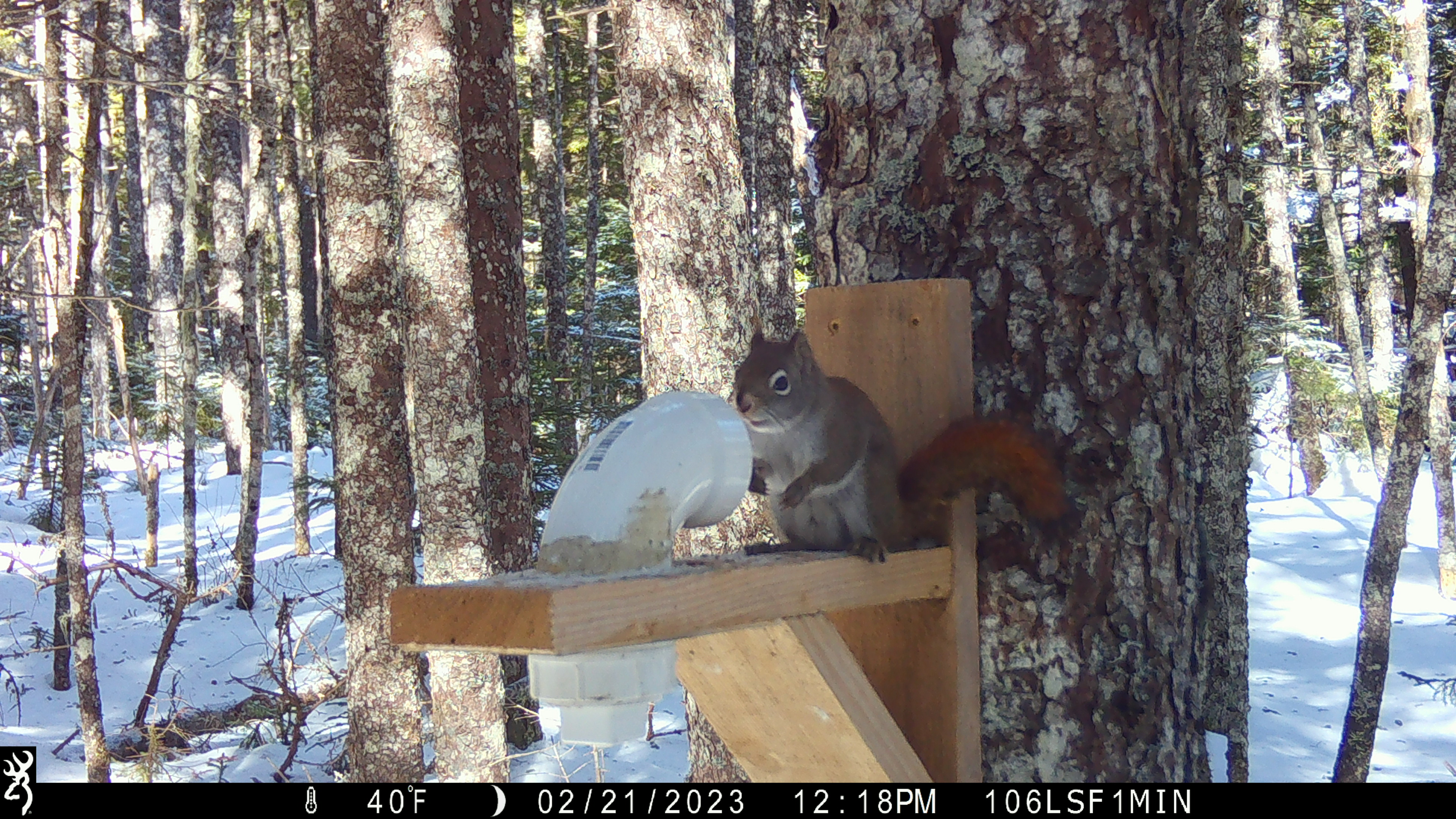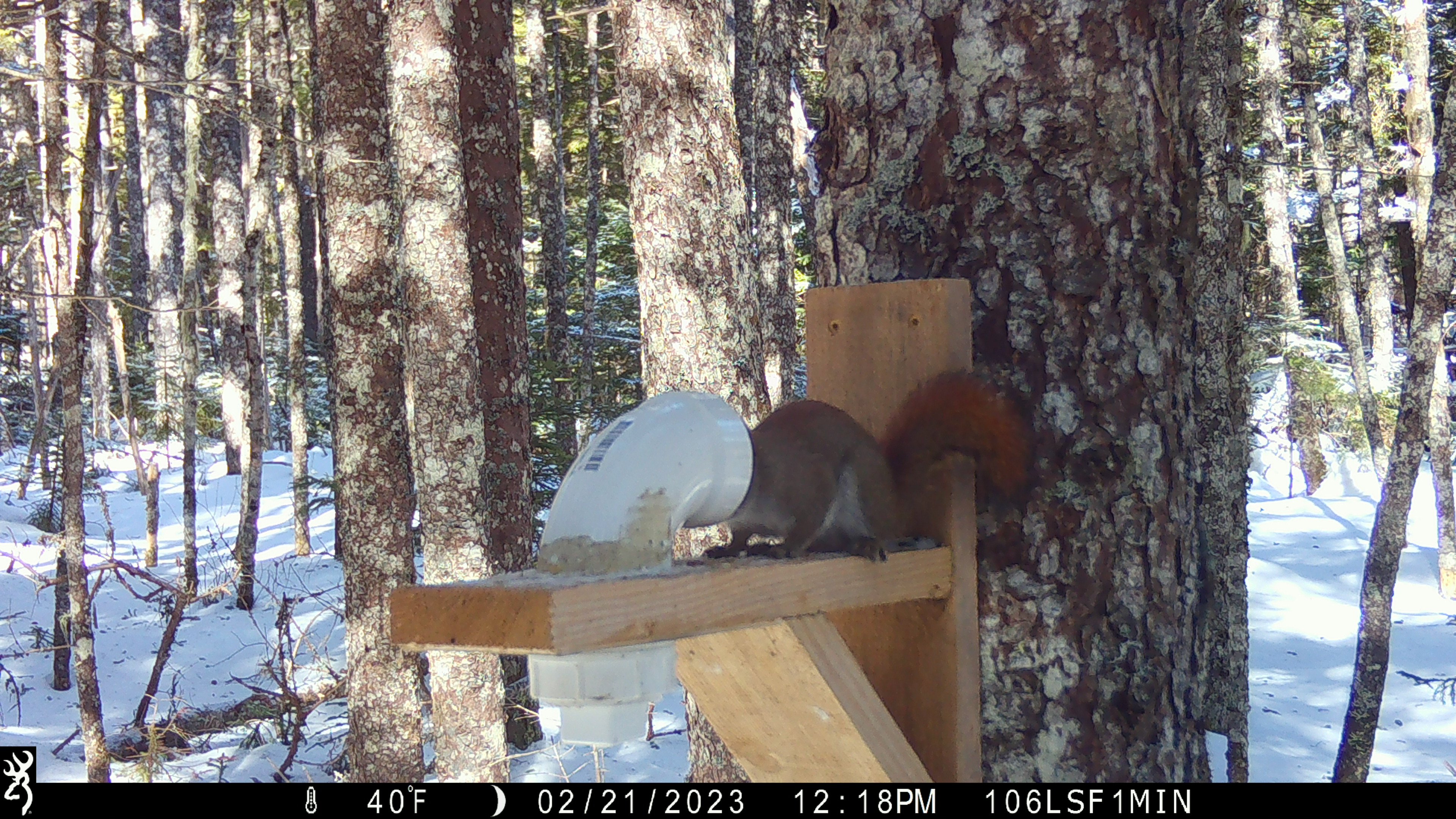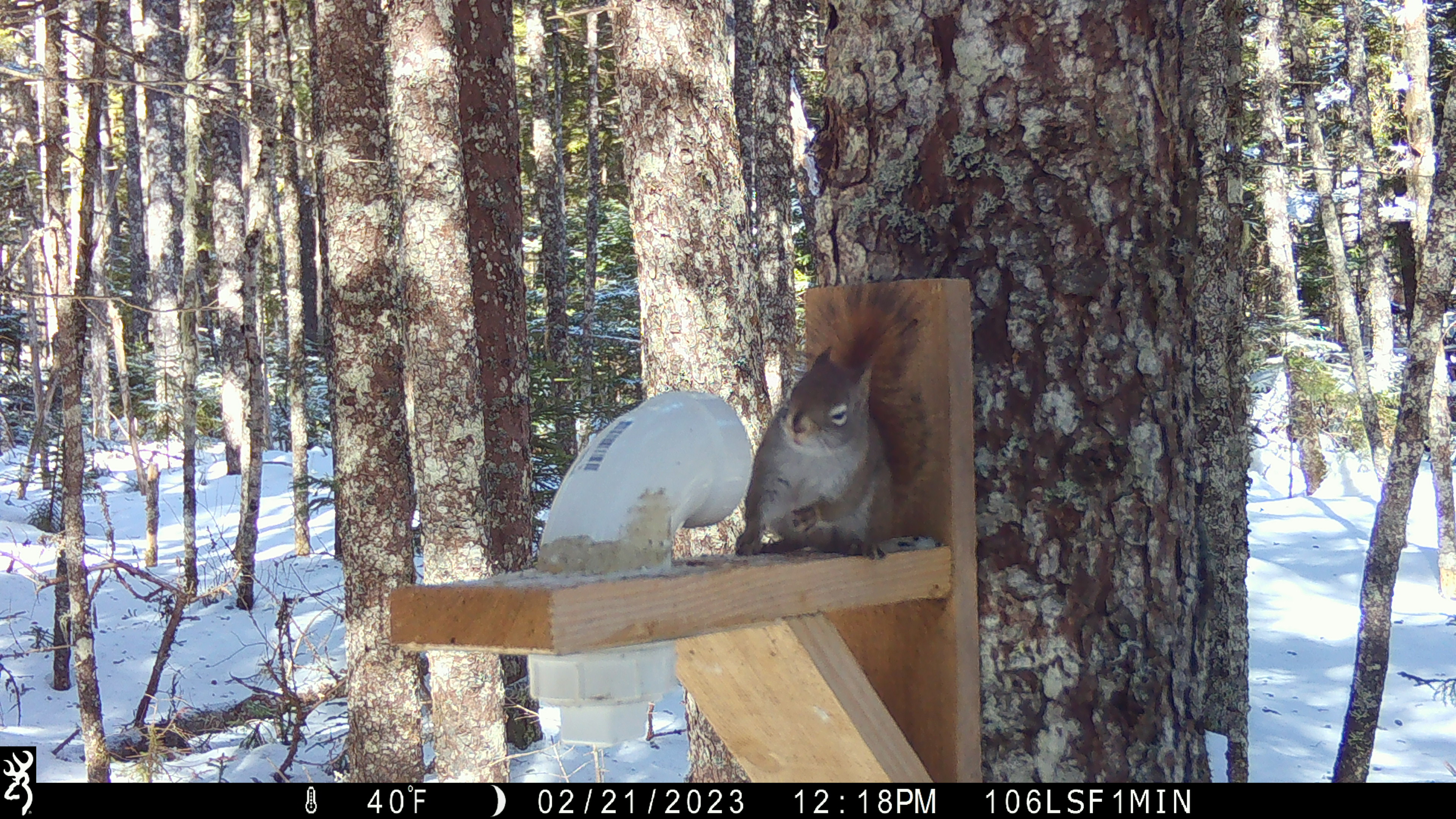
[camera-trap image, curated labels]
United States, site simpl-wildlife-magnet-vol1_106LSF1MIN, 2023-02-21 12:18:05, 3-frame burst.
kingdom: Animalia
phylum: Chordata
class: Mammalia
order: Rodentia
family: Sciuridae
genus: Tamiasciurus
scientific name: Tamiasciurus hudsonicus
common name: red squirrel